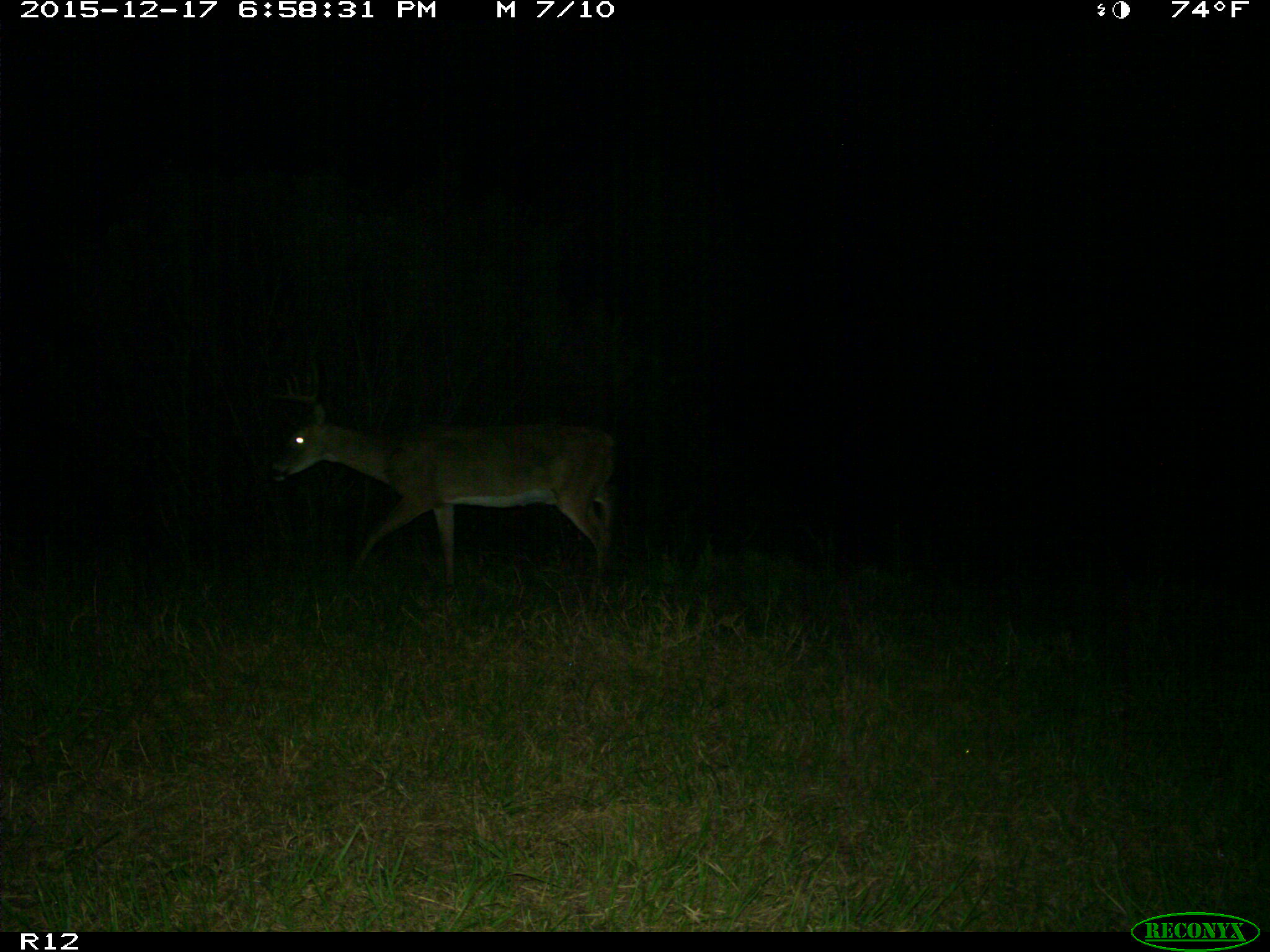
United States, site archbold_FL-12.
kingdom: Animalia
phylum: Chordata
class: Mammalia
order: Artiodactyla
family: Cervidae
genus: Odocoileus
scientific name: Odocoileus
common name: deer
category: unidentified deer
Unidentified deer (deer) (Odocoileus).